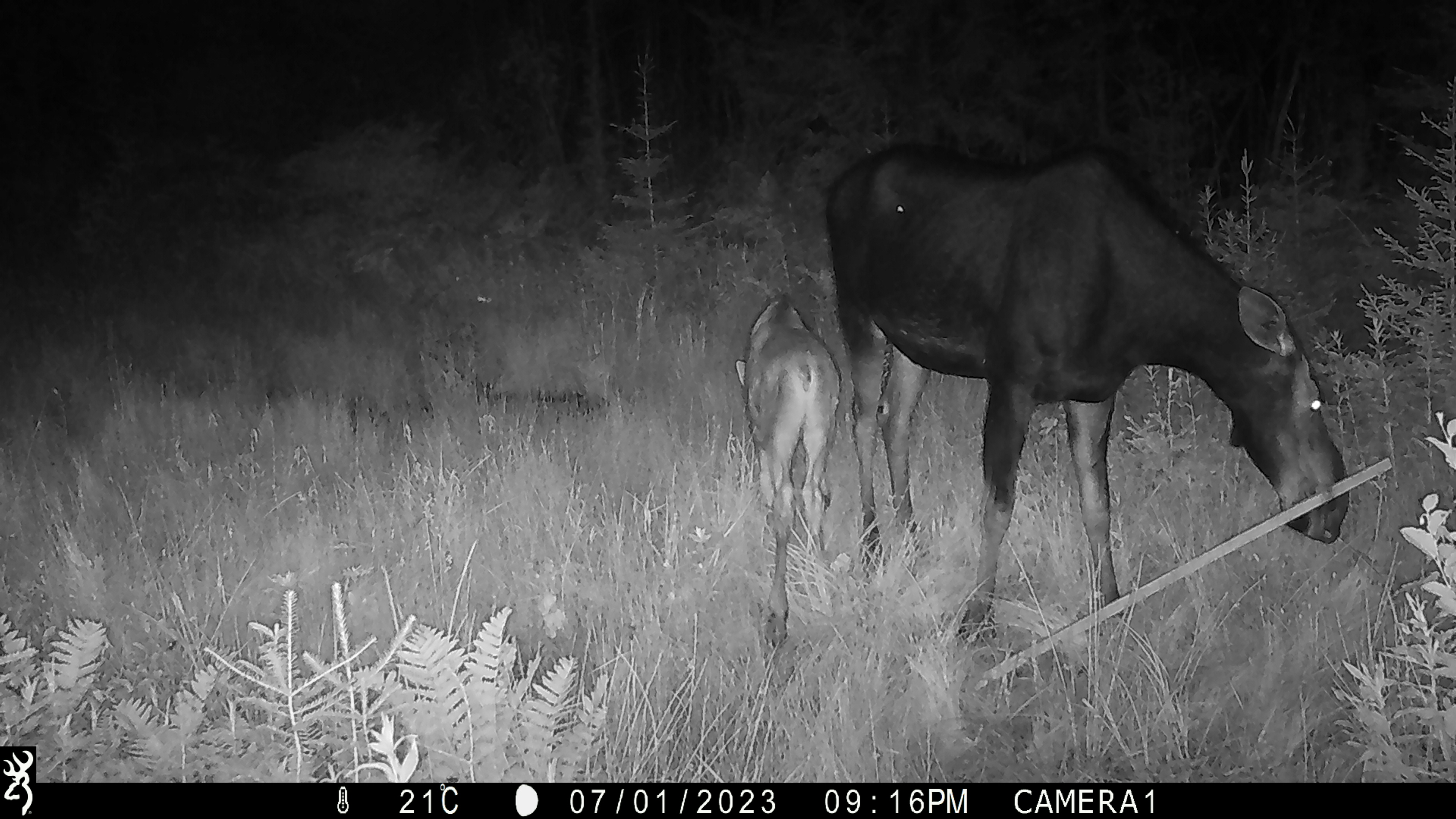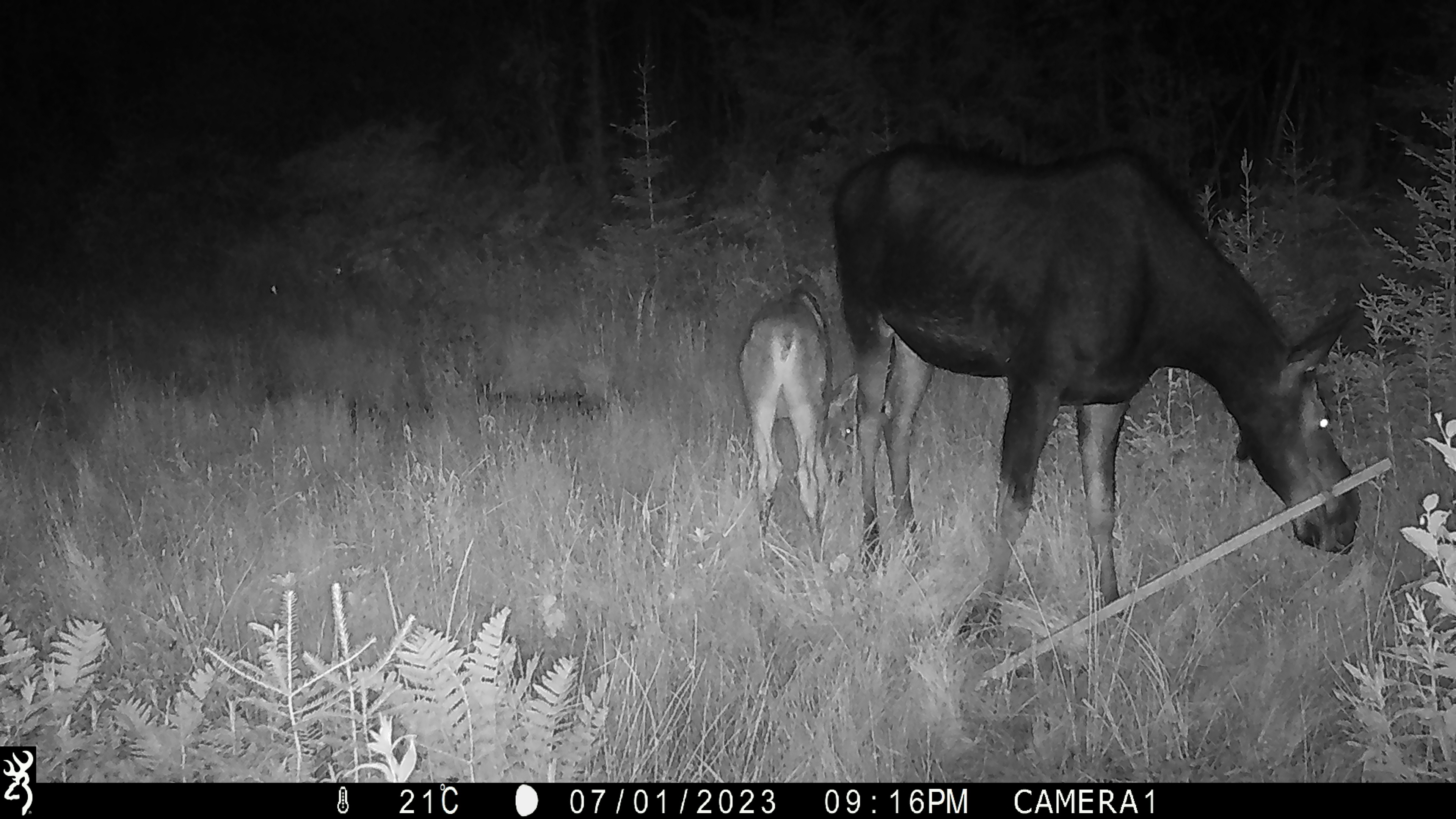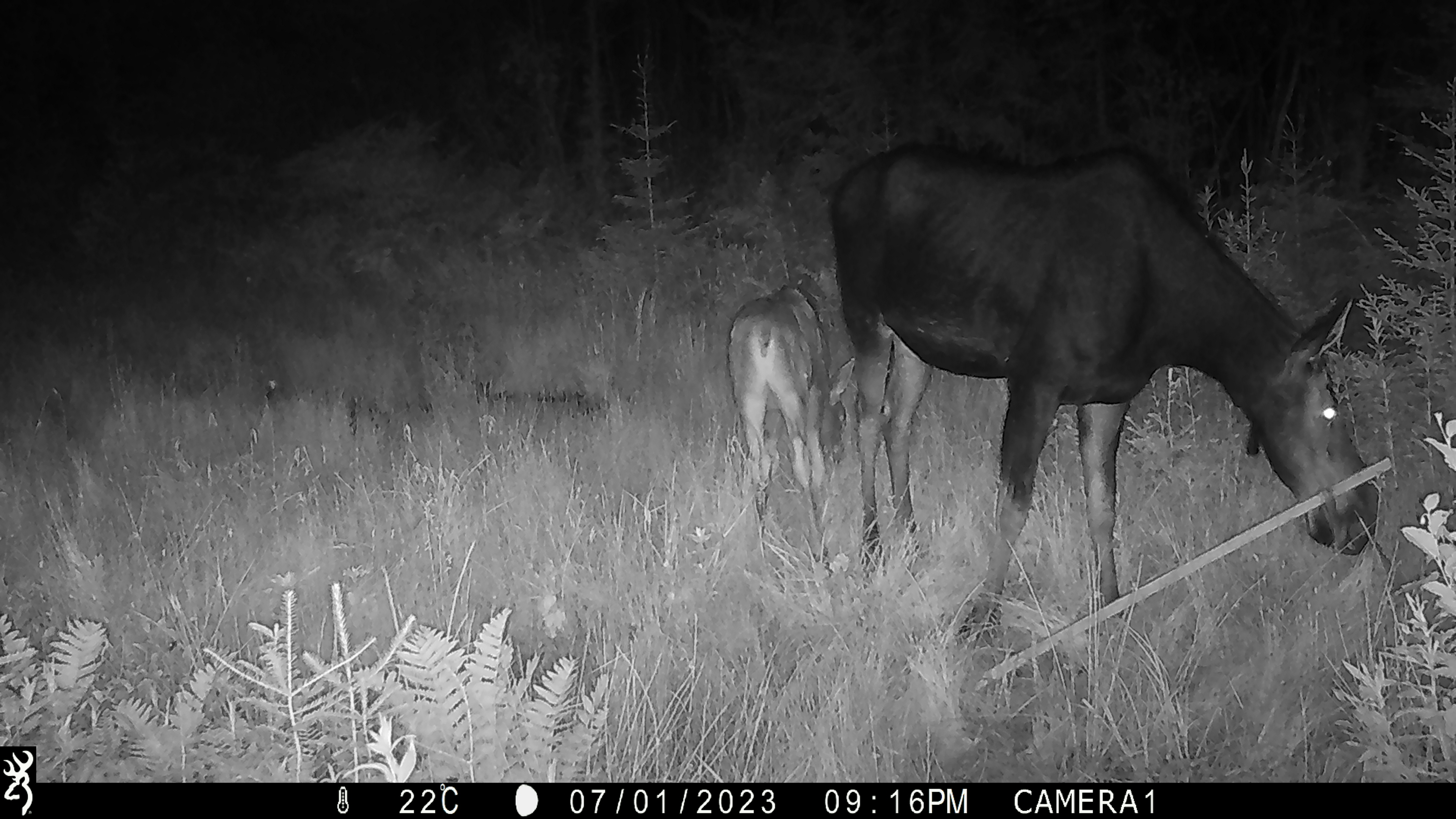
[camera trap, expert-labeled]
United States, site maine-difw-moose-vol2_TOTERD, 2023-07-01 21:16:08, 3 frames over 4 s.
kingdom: Animalia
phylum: Chordata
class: Mammalia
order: Artiodactyla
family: Cervidae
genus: Alces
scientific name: Alces alces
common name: moose